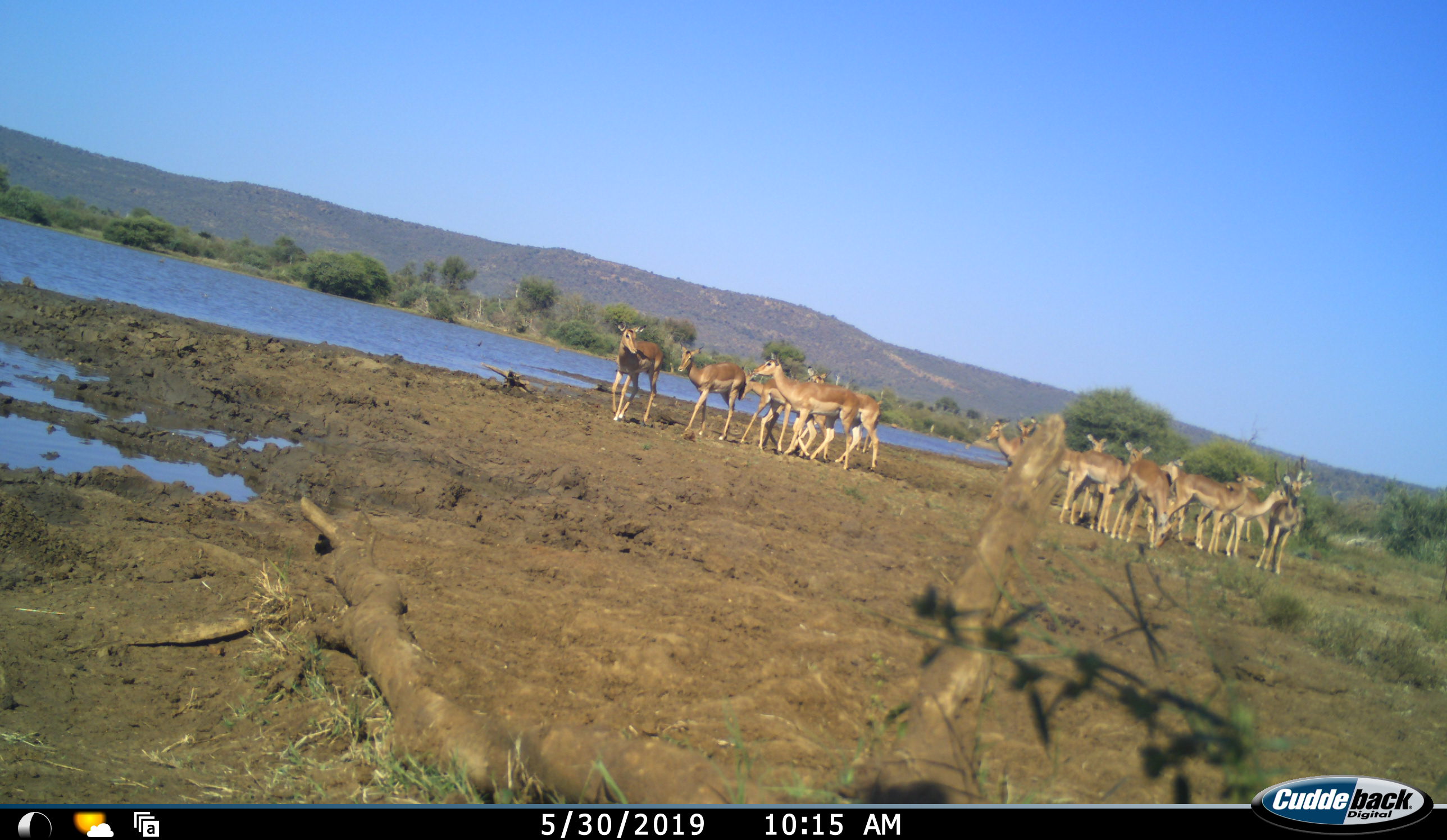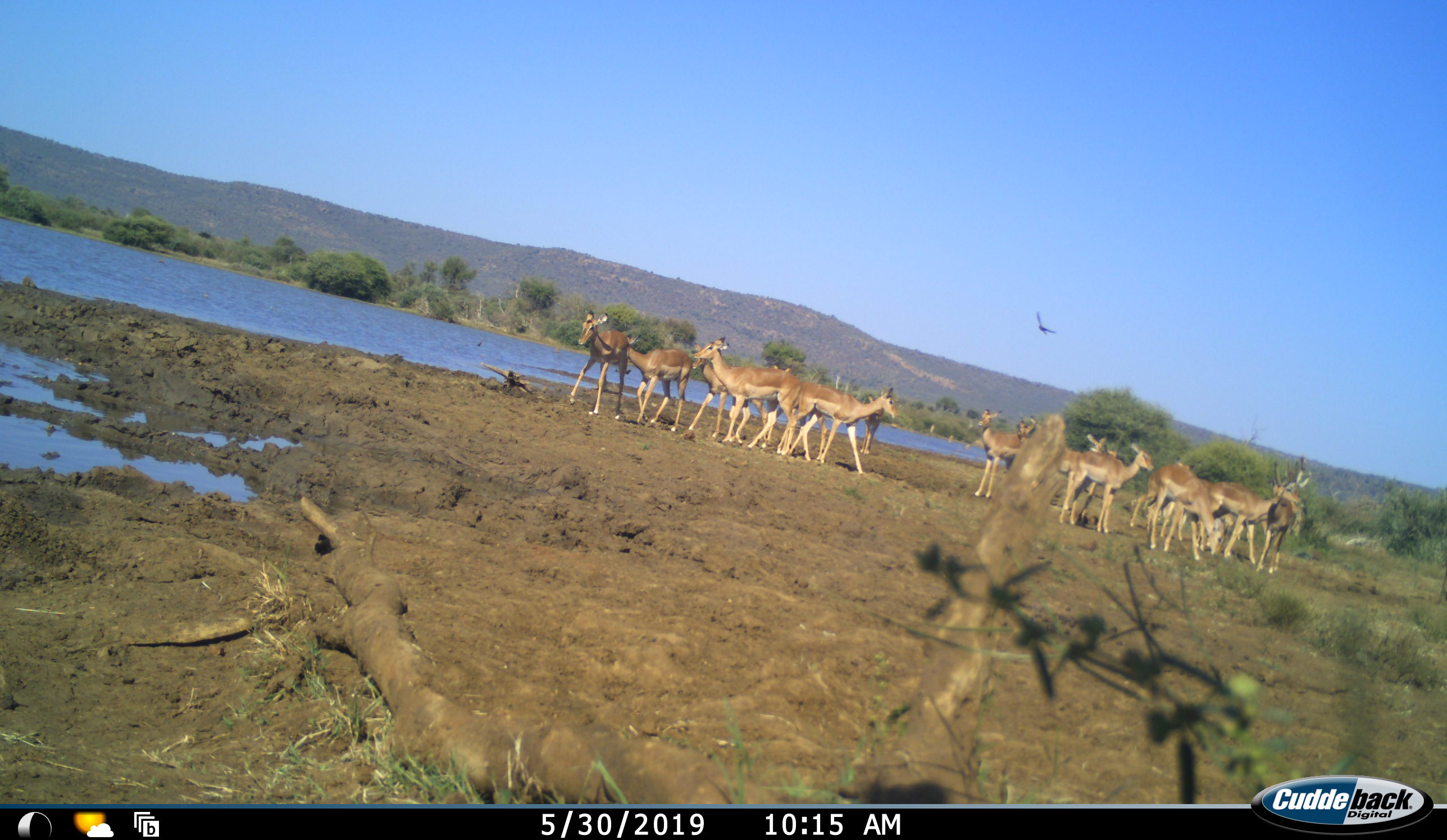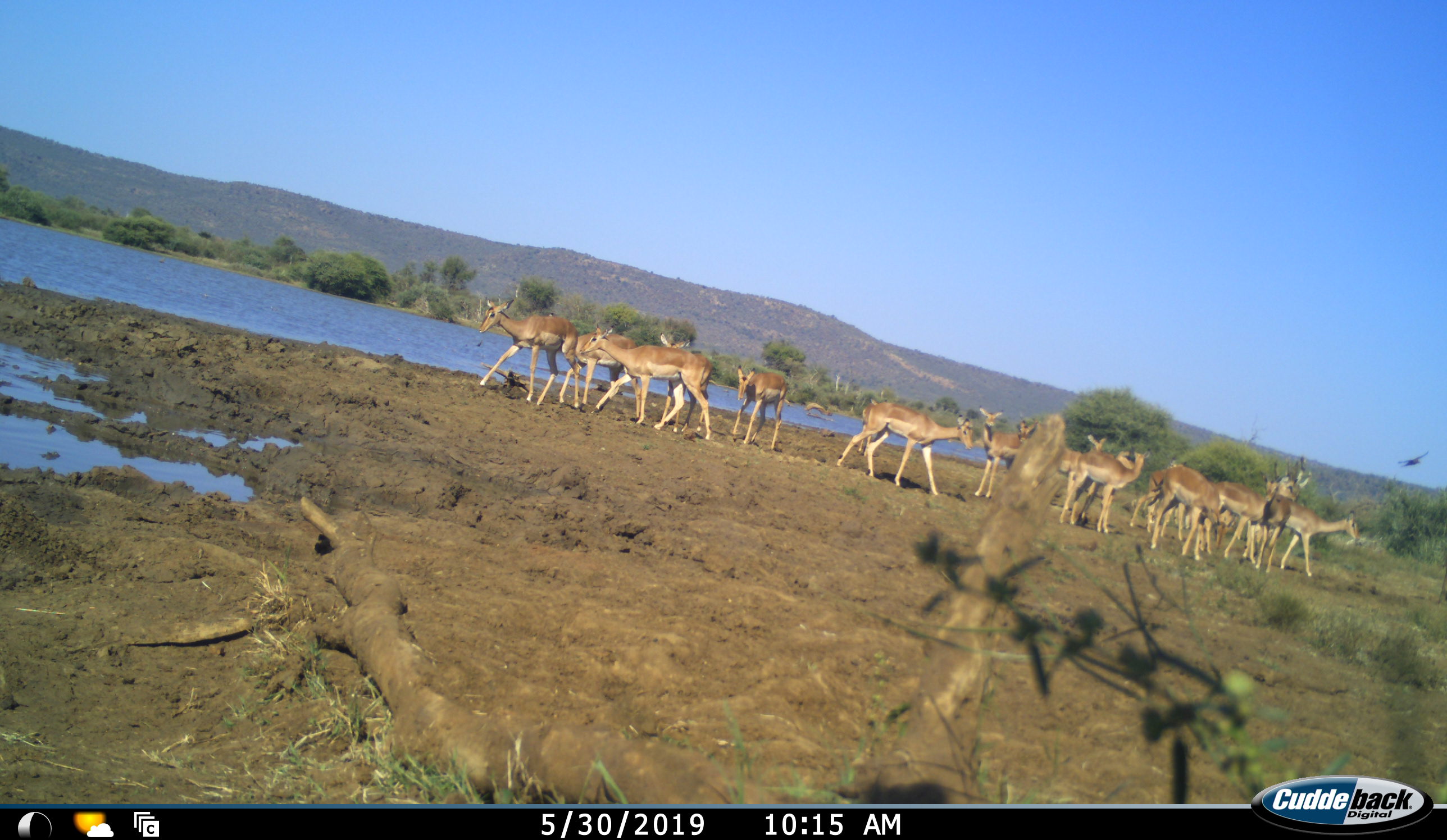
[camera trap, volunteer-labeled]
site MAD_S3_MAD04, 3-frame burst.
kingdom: Animalia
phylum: Chordata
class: Mammalia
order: Artiodactyla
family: Bovidae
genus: Aepyceros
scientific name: Aepyceros melampus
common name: impala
Impala (Aepyceros melampus), count 11-50. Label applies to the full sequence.